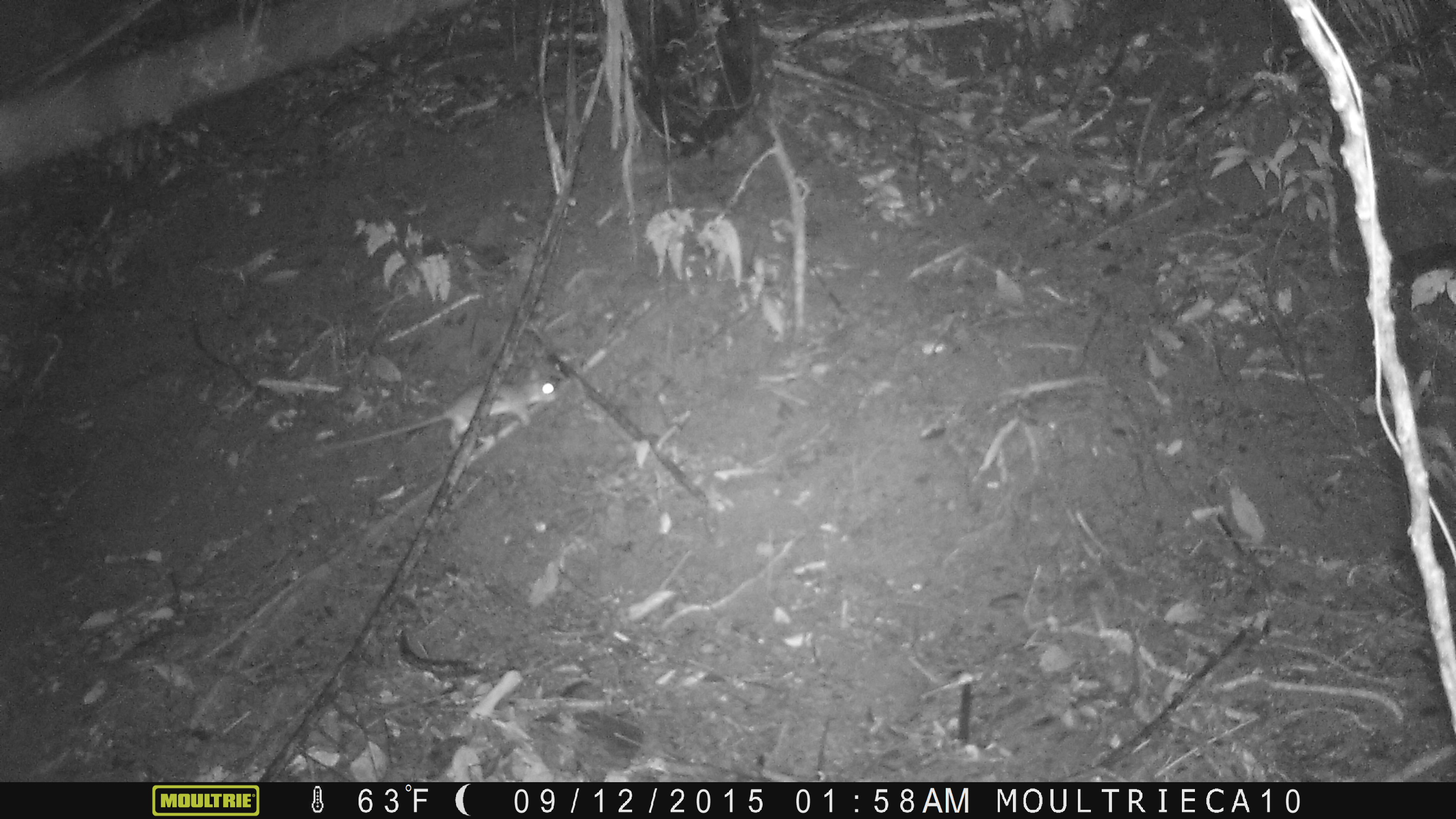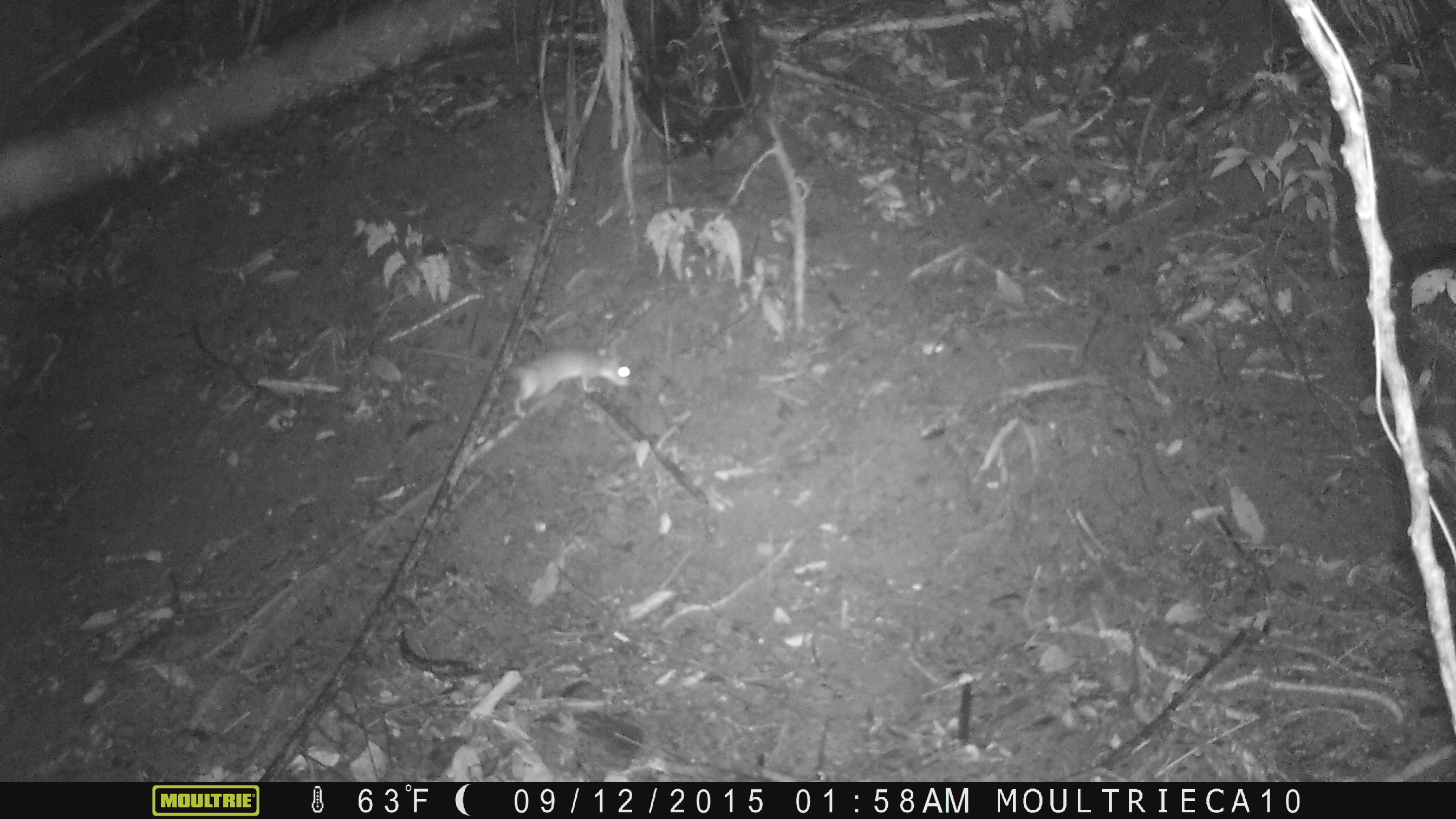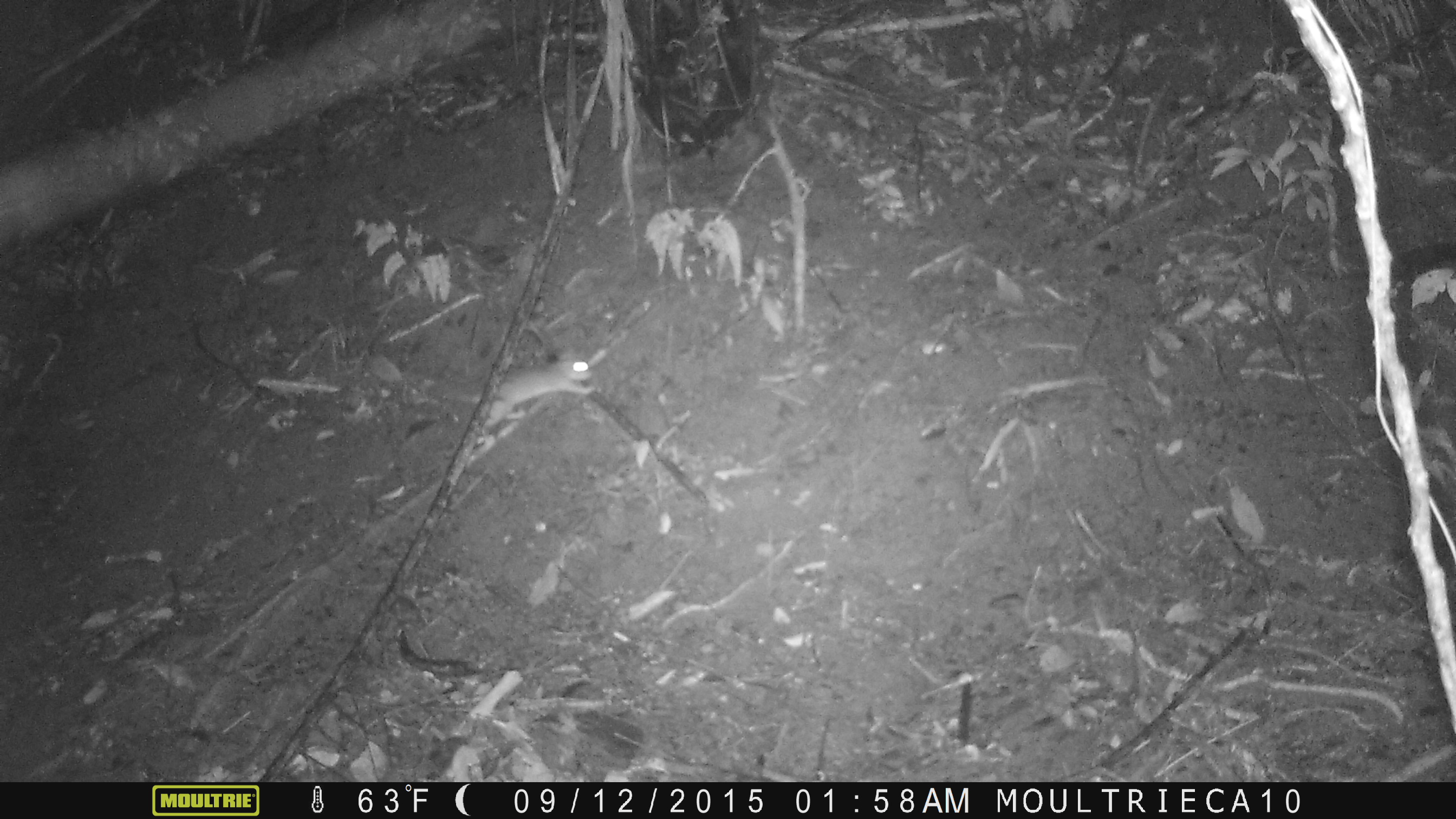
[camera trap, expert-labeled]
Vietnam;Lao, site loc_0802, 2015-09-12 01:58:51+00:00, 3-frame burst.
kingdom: Animalia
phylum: Chordata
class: Mammalia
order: Rodentia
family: Muridae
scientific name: Muridae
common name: old-world mice and rats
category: unidentified murid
Unidentified murid (old-world mice and rats) (Muridae). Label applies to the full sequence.